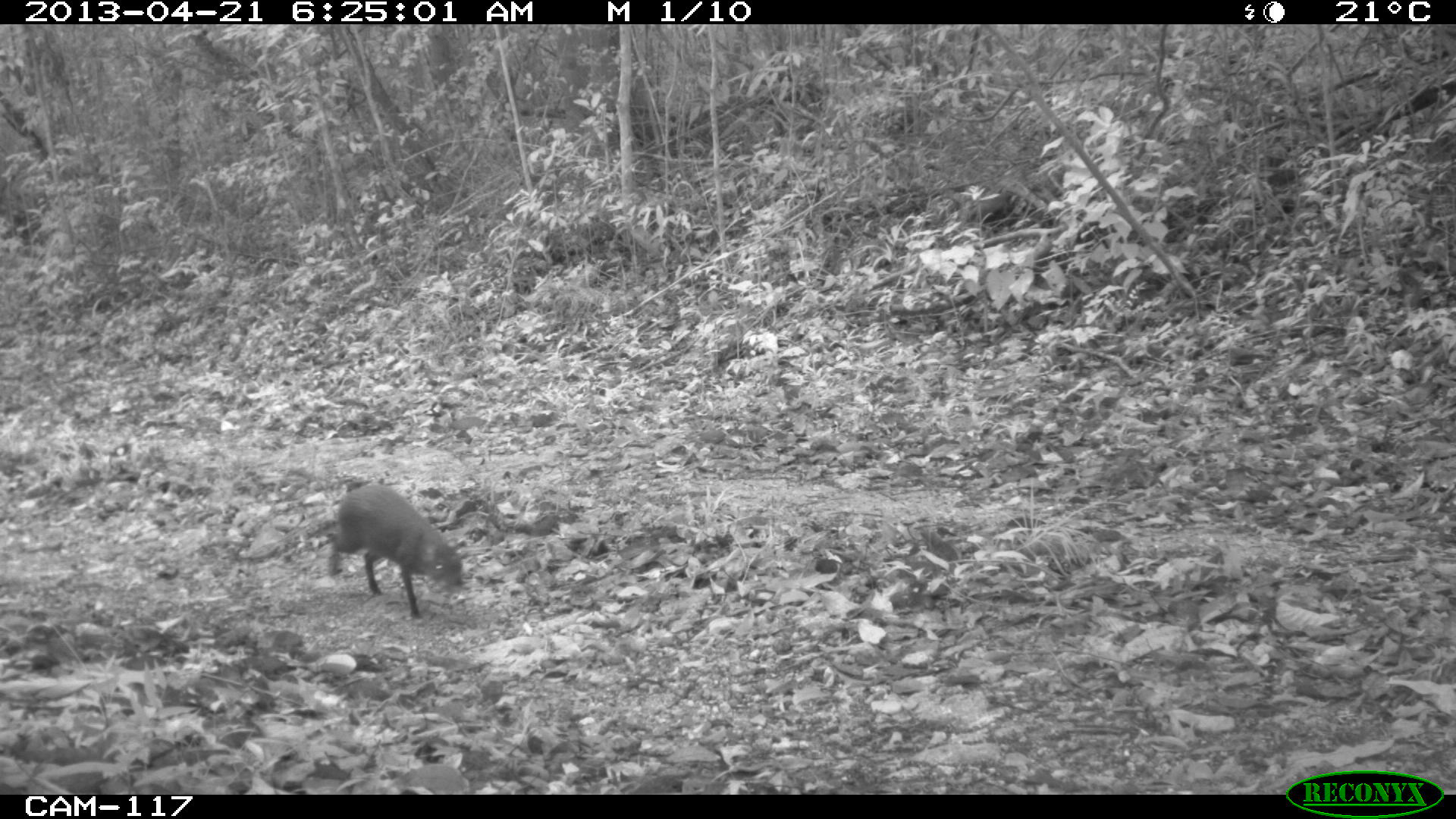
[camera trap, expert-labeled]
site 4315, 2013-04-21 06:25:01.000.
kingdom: Animalia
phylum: Chordata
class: Mammalia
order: Rodentia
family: Dasyproctidae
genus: Dasyprocta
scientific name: Dasyprocta punctata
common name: central american agouti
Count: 1.